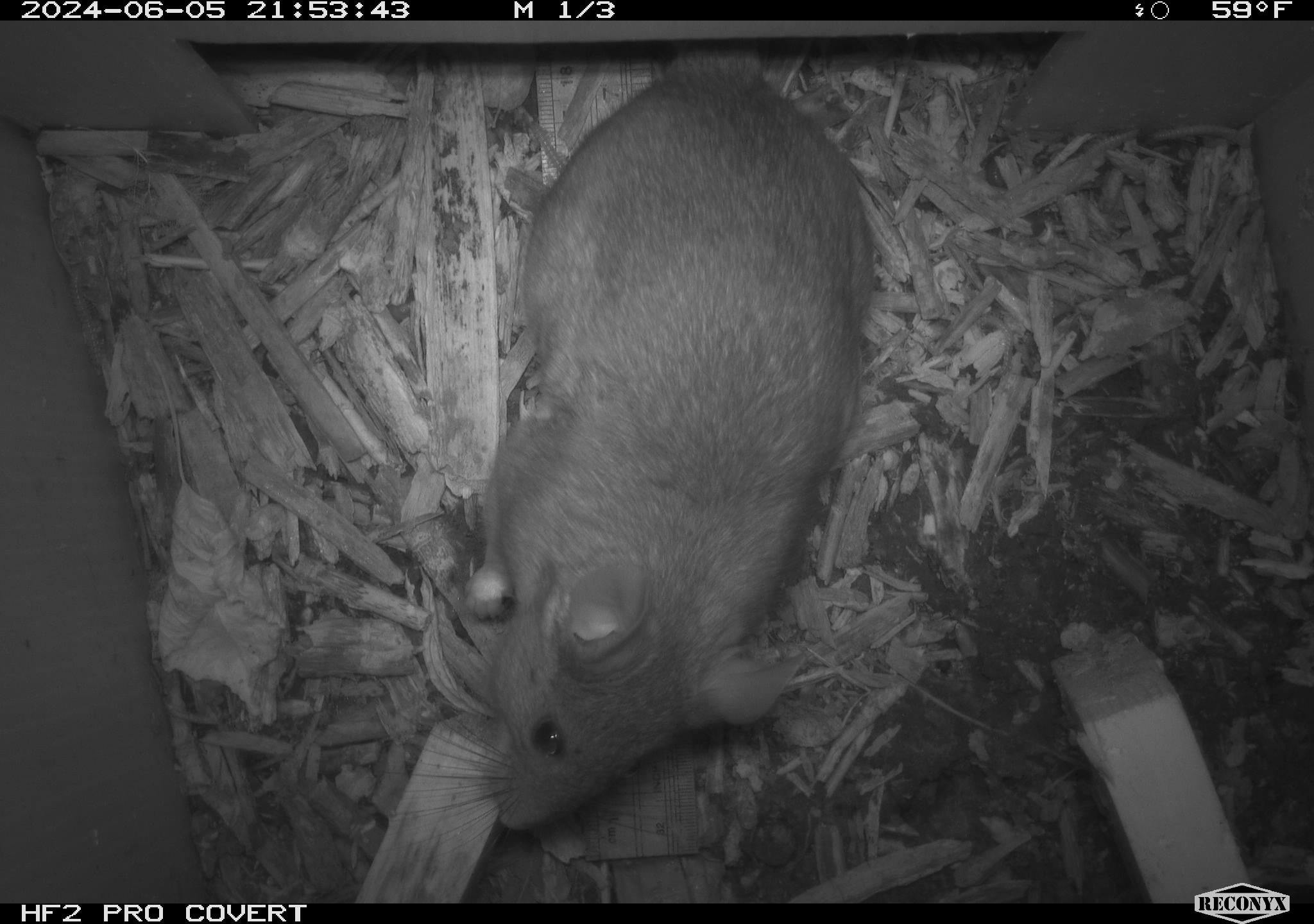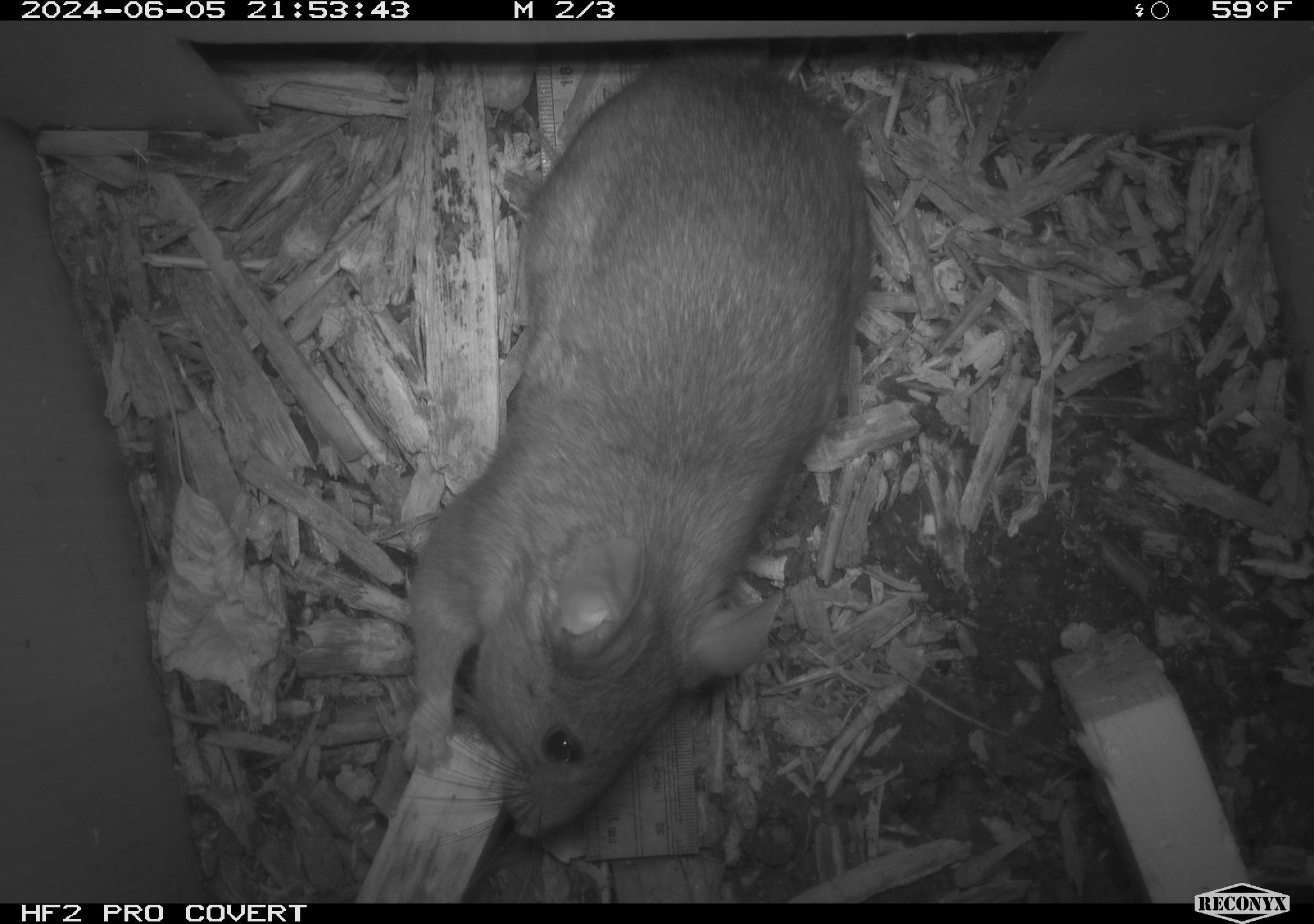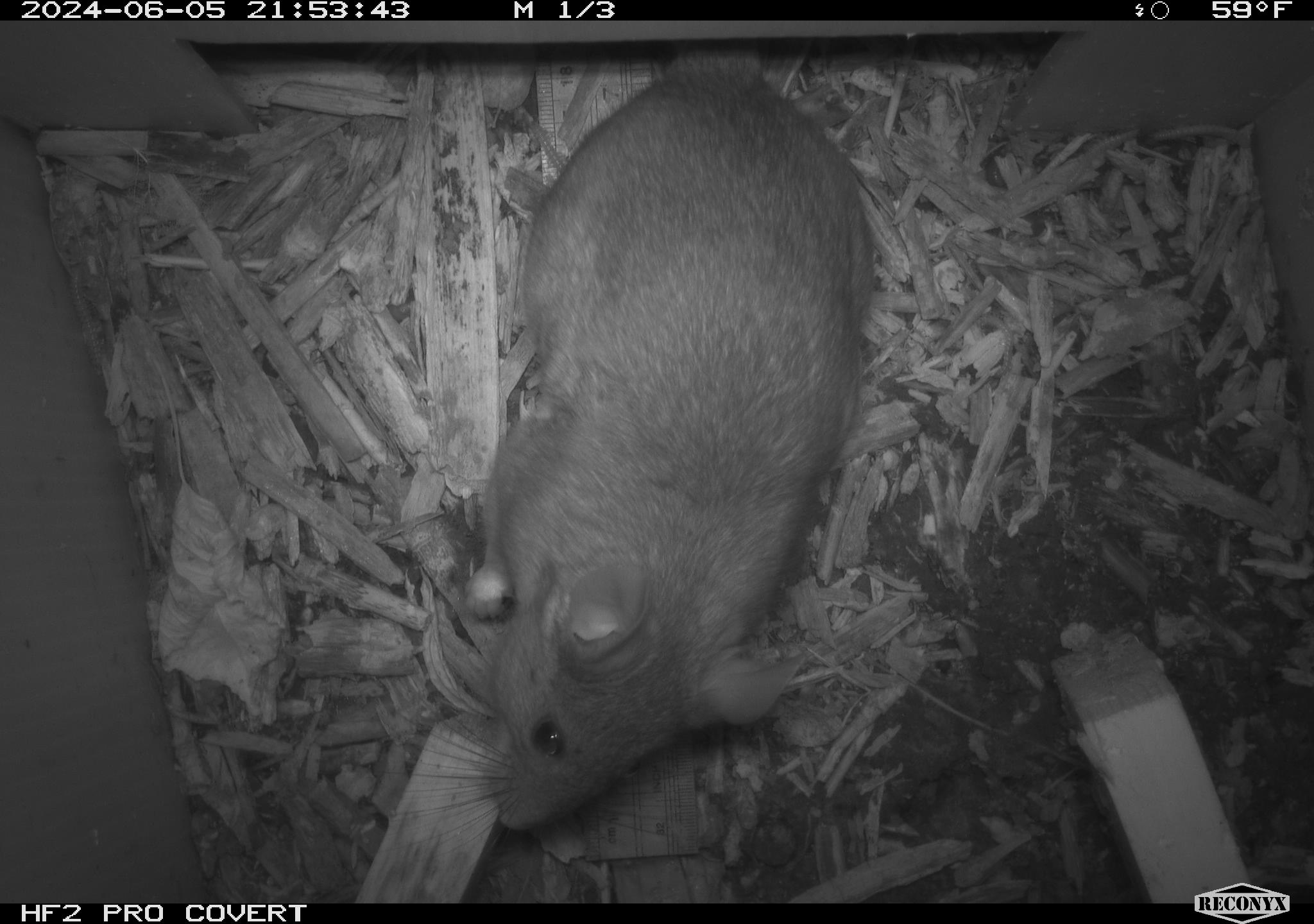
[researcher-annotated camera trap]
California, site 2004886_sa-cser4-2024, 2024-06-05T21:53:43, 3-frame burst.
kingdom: Animalia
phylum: Chordata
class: Mammalia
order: Rodentia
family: Muridae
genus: Rattus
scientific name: Rattus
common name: rat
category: rattus species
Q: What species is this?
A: Rattus species (rat) (Rattus).